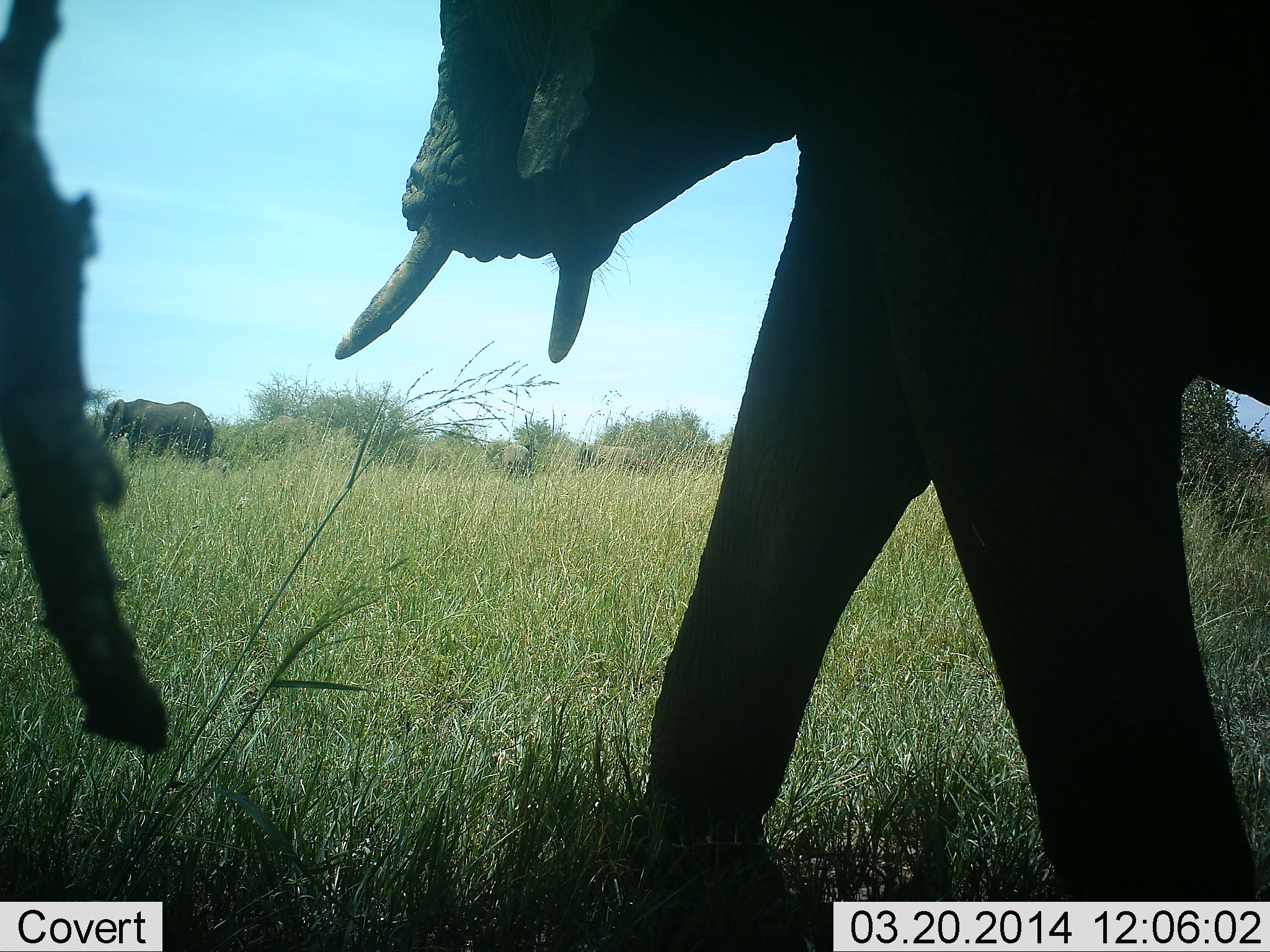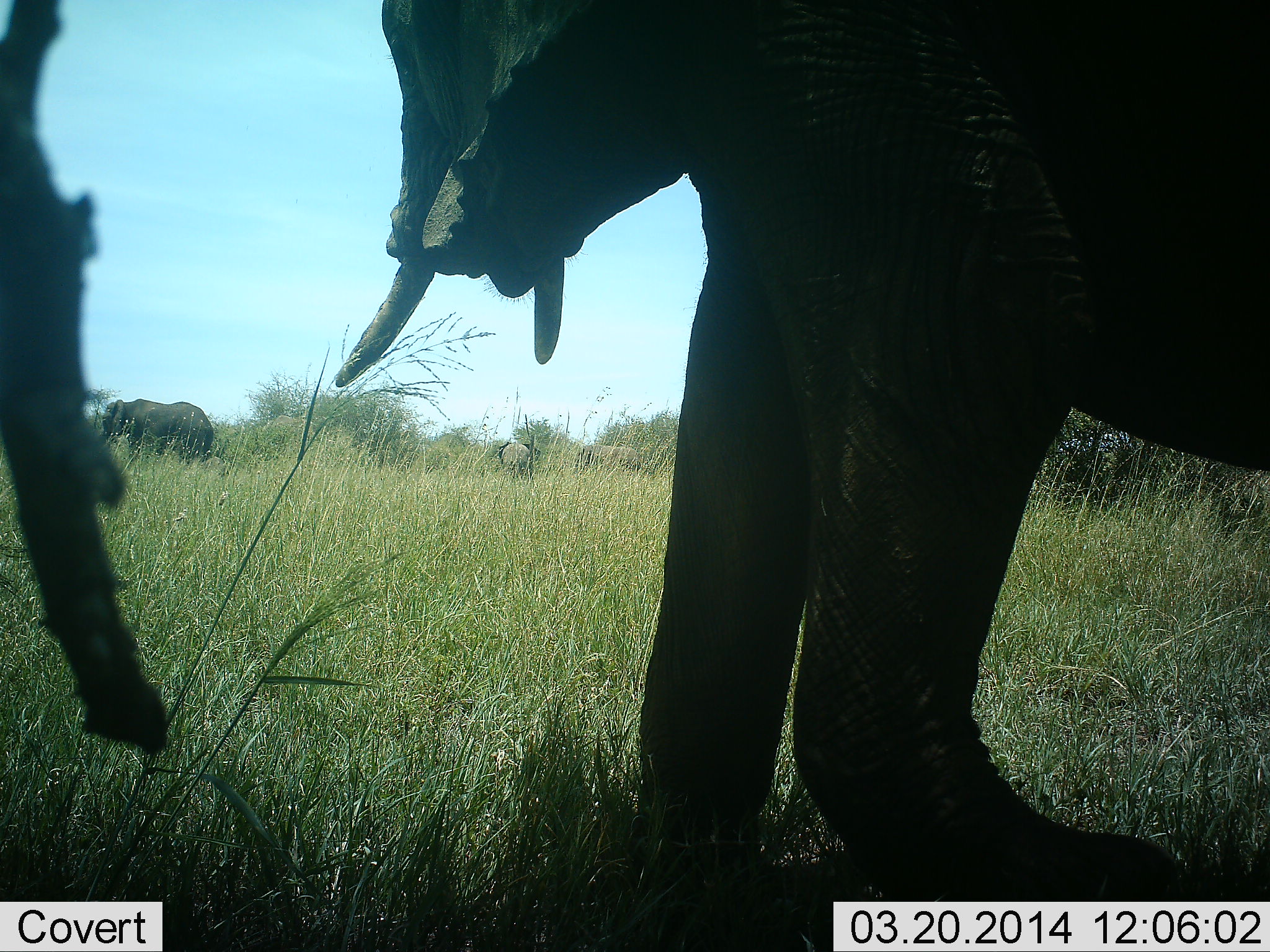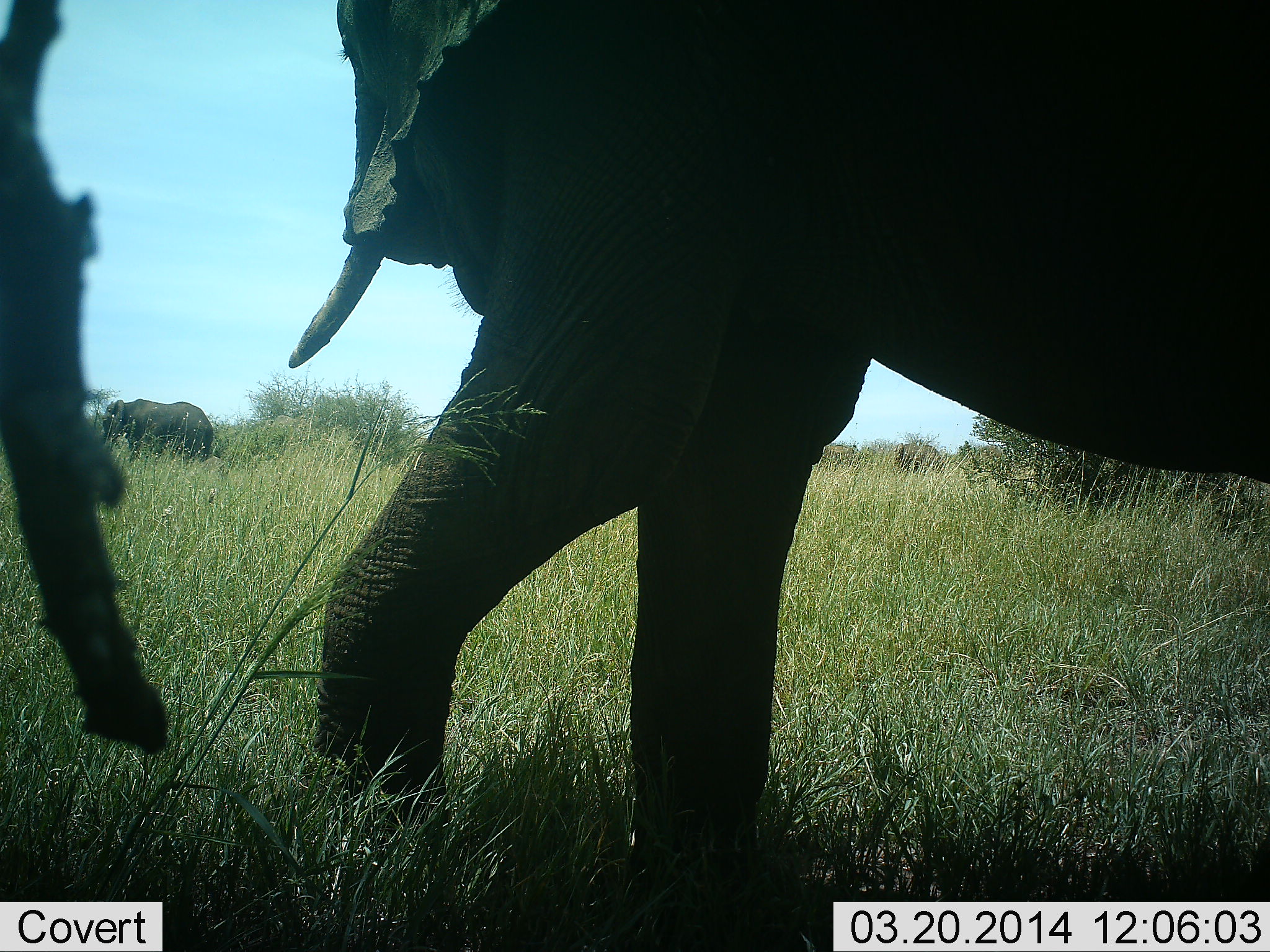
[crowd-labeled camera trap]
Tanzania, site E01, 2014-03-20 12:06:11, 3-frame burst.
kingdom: Animalia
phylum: Chordata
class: Mammalia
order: Proboscidea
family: Elephantidae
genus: Loxodonta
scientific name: Loxodonta africana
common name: african bush elephant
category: elephant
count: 2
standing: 50%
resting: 0%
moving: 100%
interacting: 0%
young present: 0%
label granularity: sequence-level